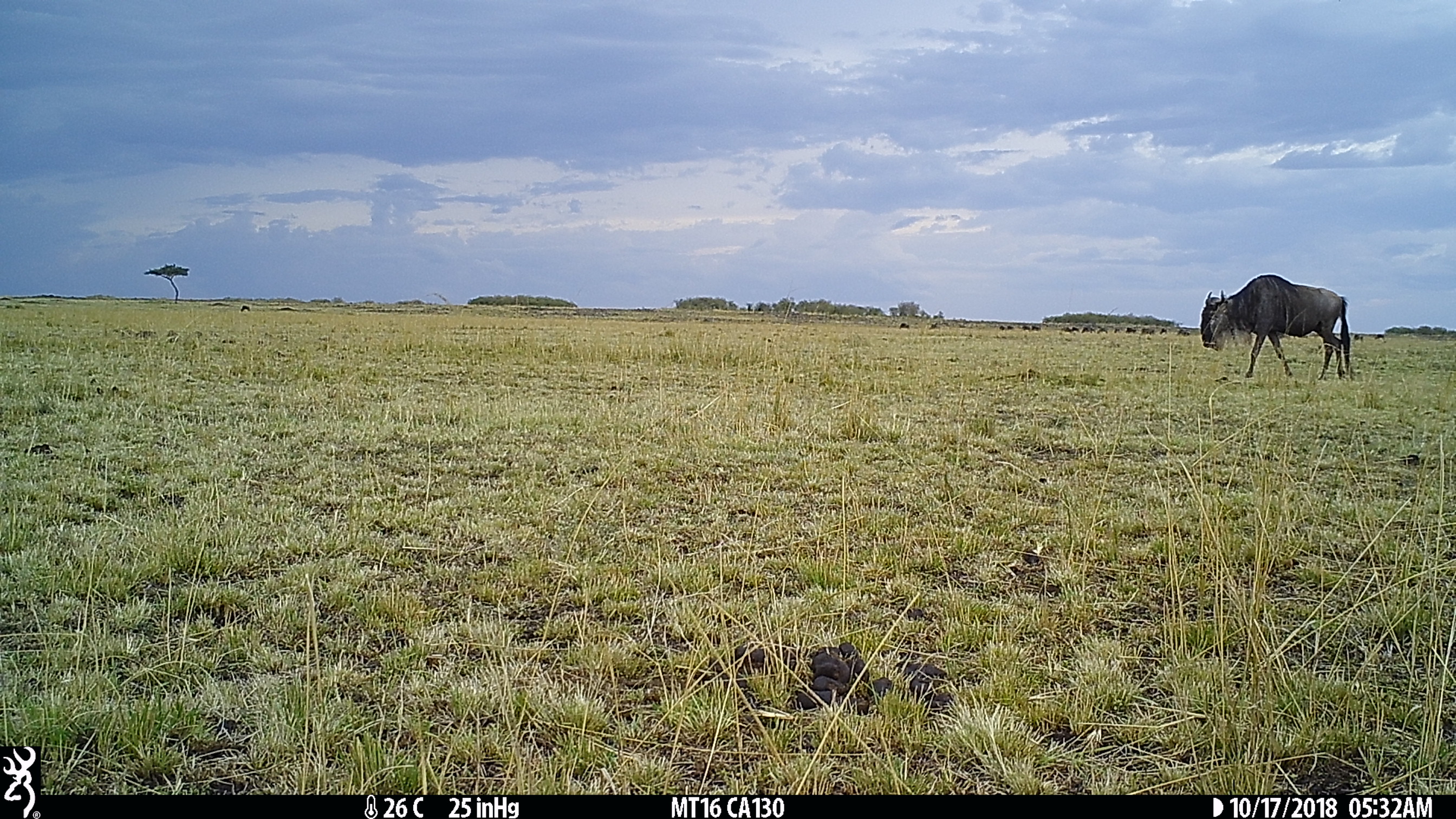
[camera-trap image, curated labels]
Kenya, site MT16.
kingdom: Animalia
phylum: Chordata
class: Mammalia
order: Artiodactyla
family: Bovidae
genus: Connochaetes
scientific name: Connochaetes taurinus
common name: blue wildebeest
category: wildebeest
Wildebeest (blue wildebeest) (Connochaetes taurinus).